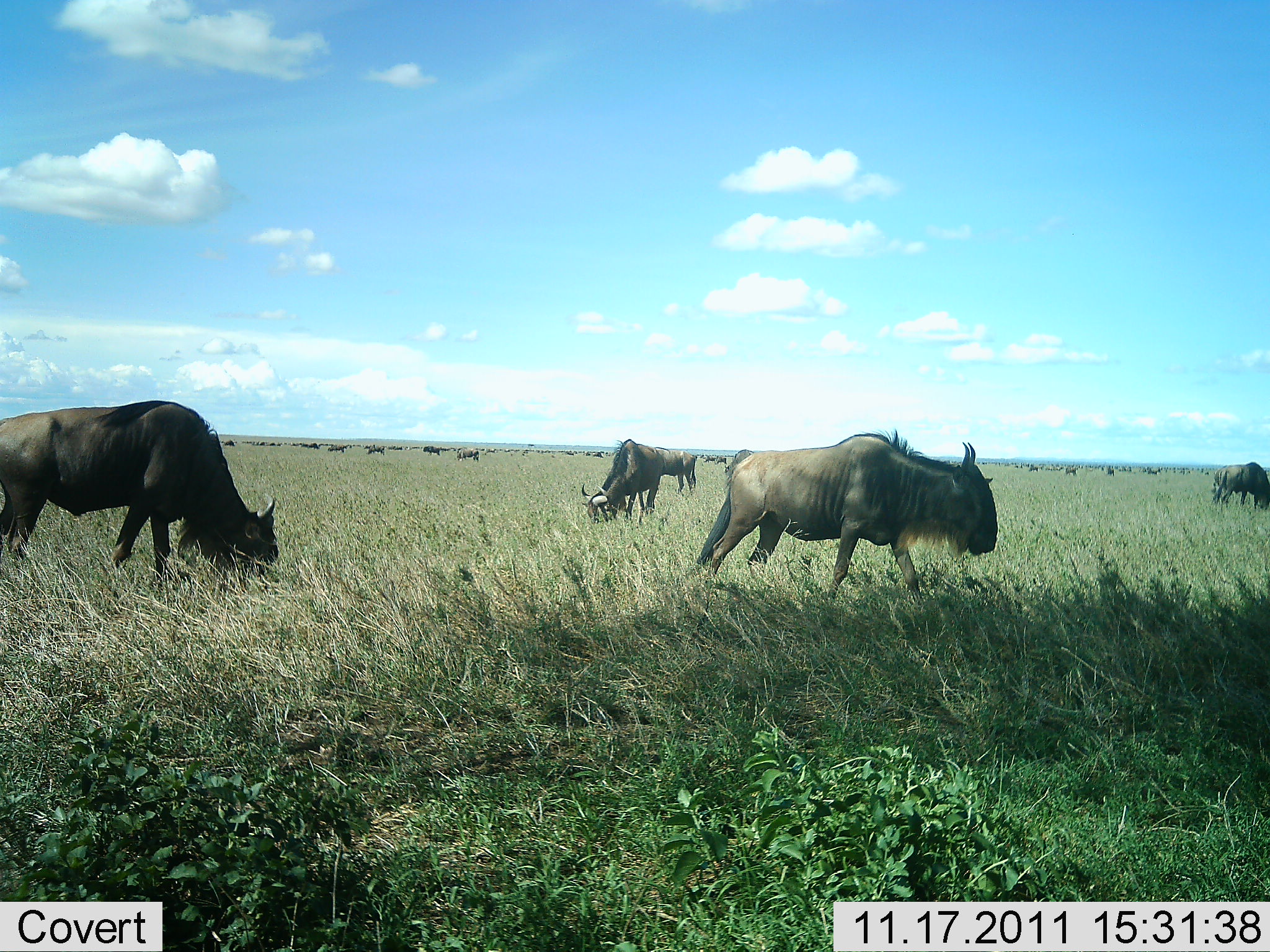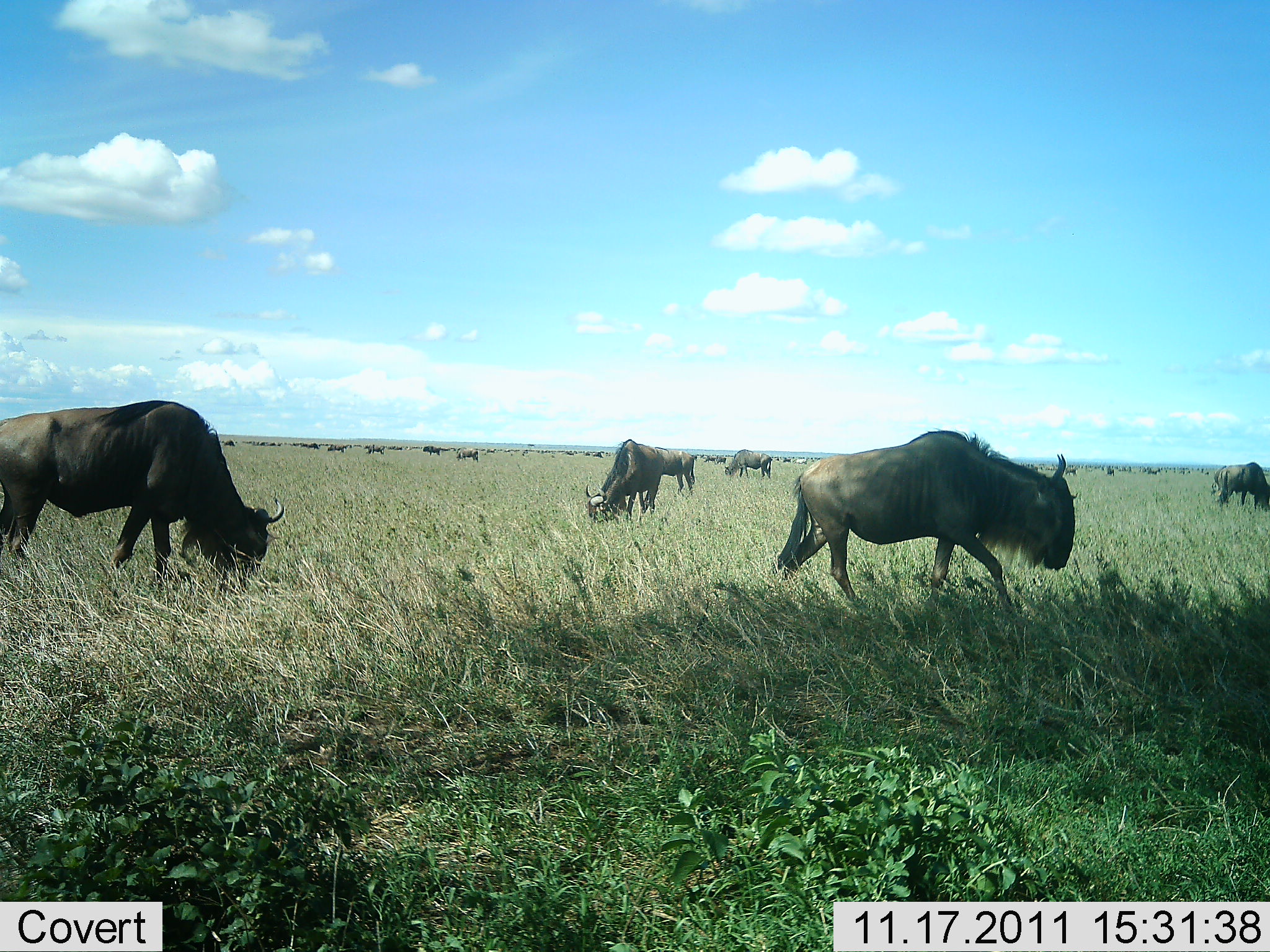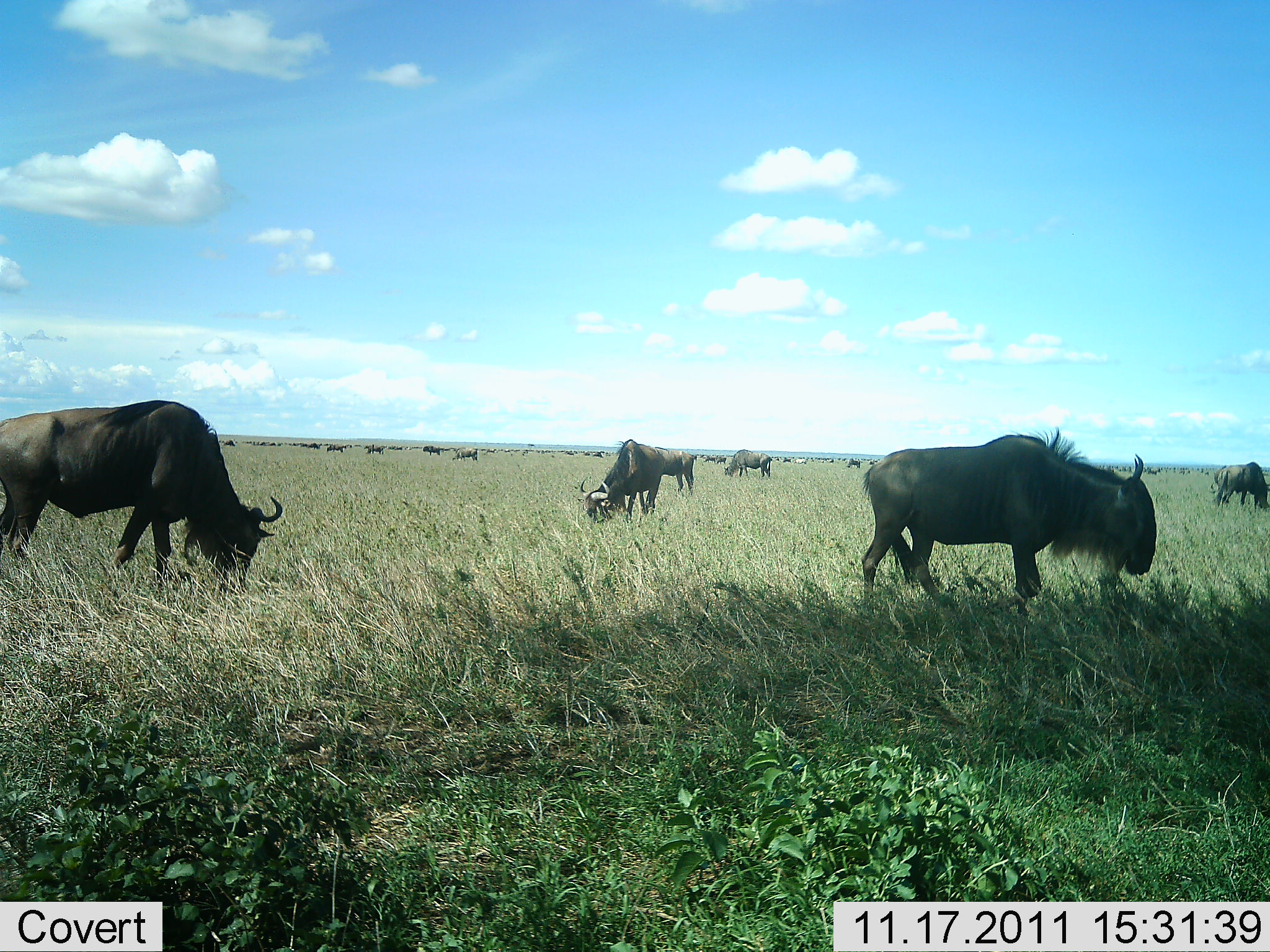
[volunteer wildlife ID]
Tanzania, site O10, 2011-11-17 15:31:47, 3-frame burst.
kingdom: Animalia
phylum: Chordata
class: Mammalia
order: Artiodactyla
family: Bovidae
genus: Connochaetes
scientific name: Connochaetes taurinus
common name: blue wildebeest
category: wildebeest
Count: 11-50.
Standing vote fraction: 57%.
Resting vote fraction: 0%.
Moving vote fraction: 50%.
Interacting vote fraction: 0%.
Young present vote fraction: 0%.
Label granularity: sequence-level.